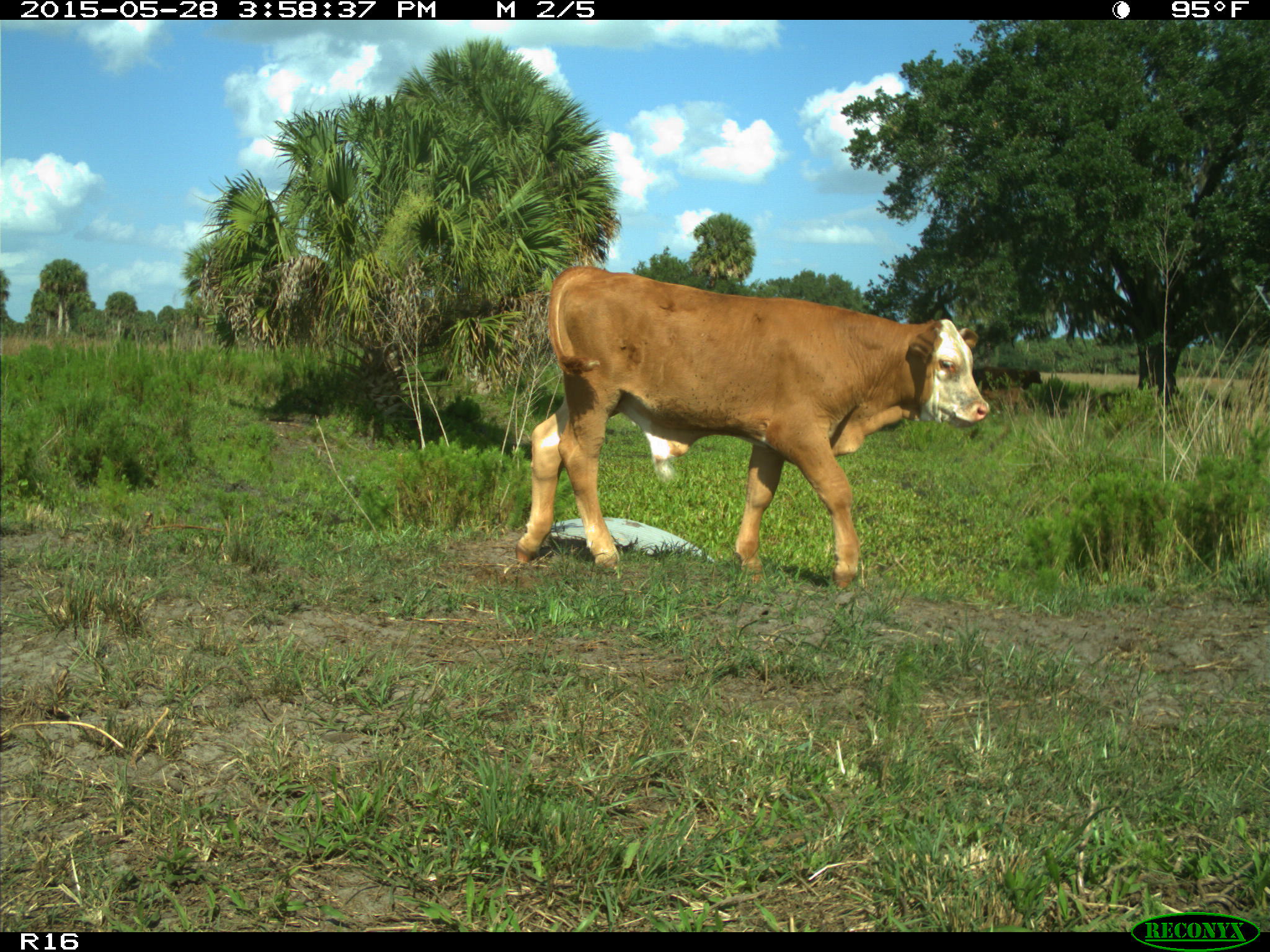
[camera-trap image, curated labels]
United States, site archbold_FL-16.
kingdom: Animalia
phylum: Chordata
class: Mammalia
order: Artiodactyla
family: Bovidae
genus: Bos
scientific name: Bos taurus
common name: domestic cow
Bos taurus (domestic cow).